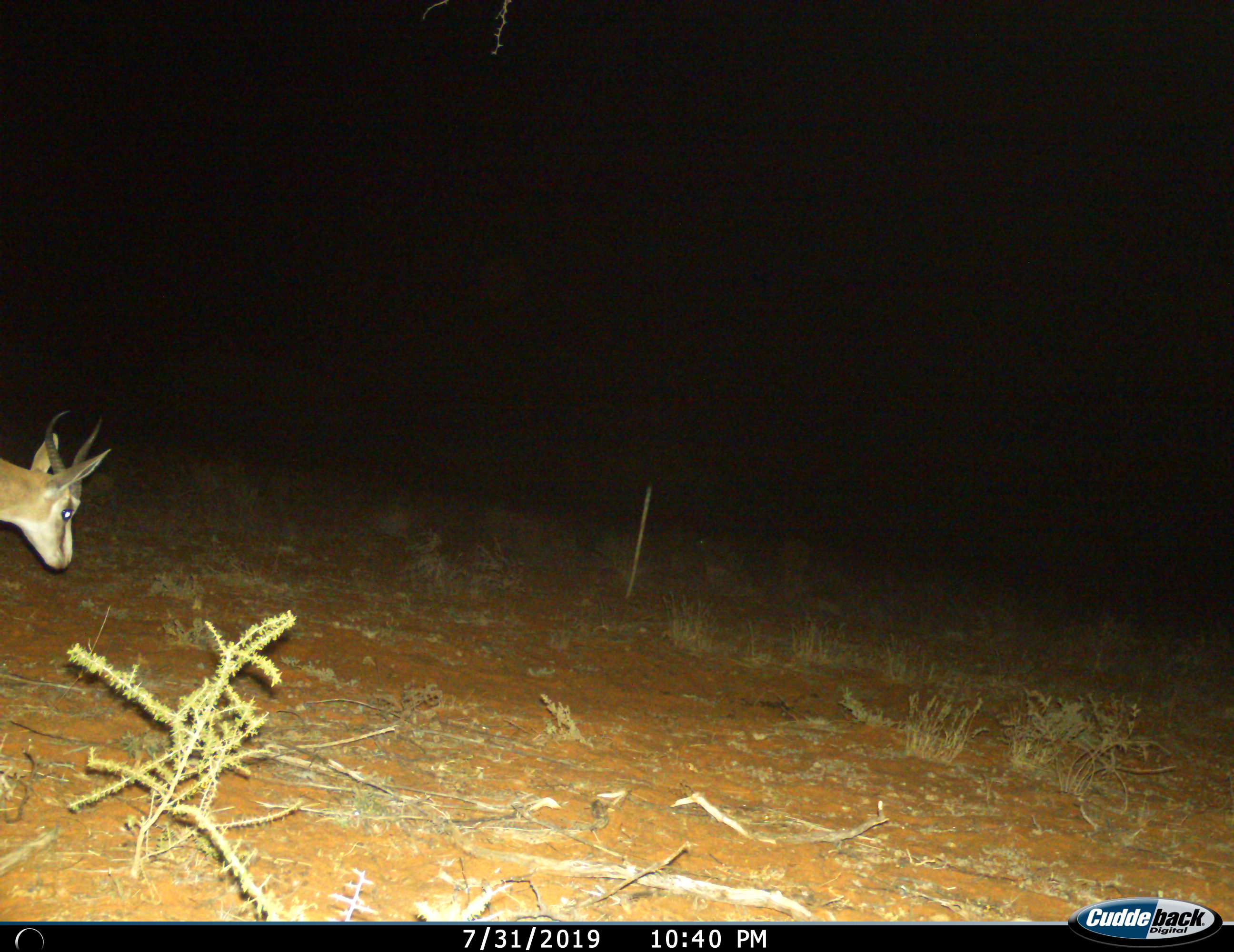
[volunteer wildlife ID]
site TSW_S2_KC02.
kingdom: Animalia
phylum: Chordata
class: Mammalia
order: Artiodactyla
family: Bovidae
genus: Antidorcas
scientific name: Antidorcas marsupialis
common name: springbok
Springbok (Antidorcas marsupialis), count 1. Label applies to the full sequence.